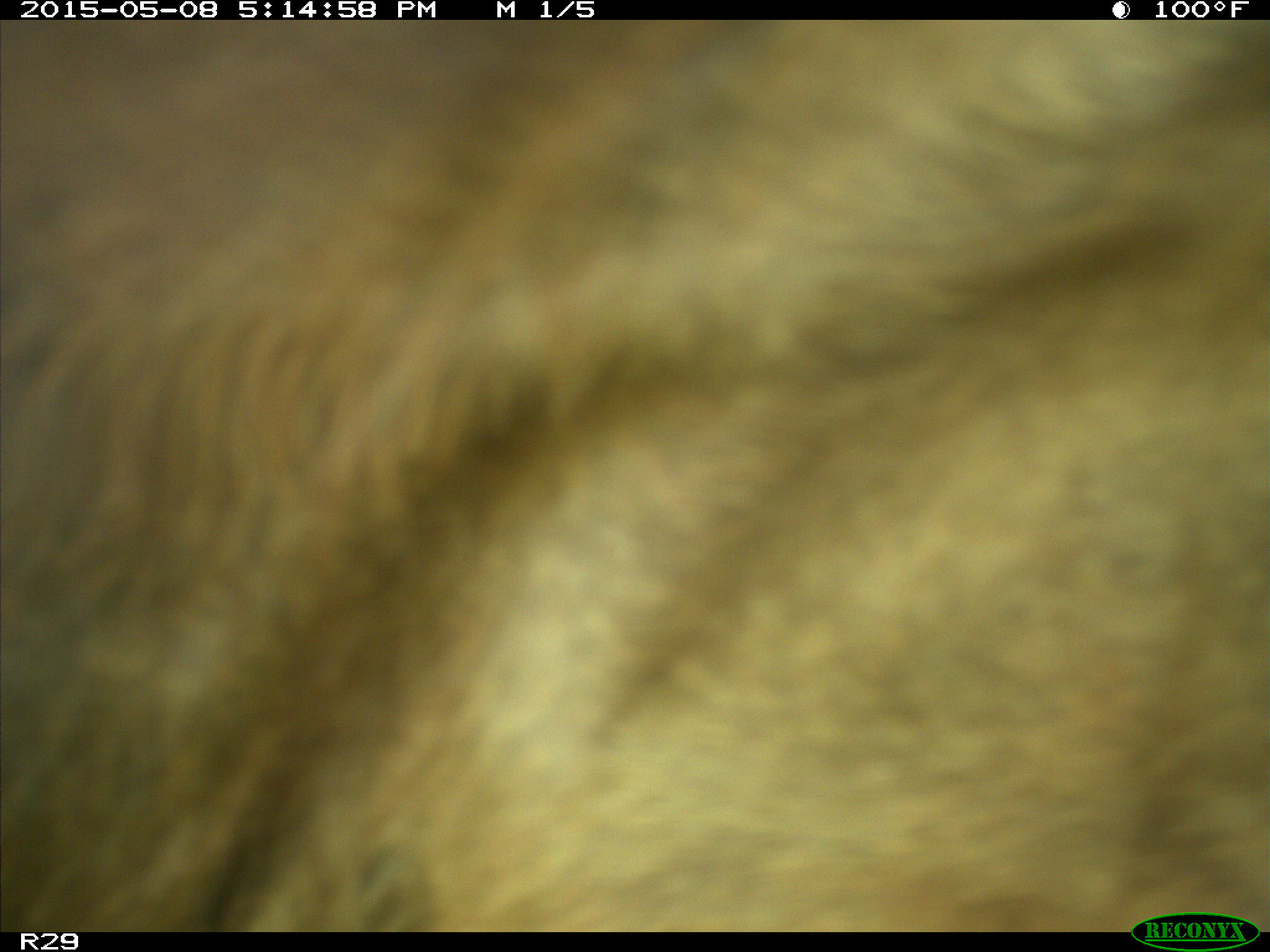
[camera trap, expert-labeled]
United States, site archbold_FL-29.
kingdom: Animalia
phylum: Chordata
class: Mammalia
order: Artiodactyla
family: Bovidae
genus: Bos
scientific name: Bos taurus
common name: domestic cow